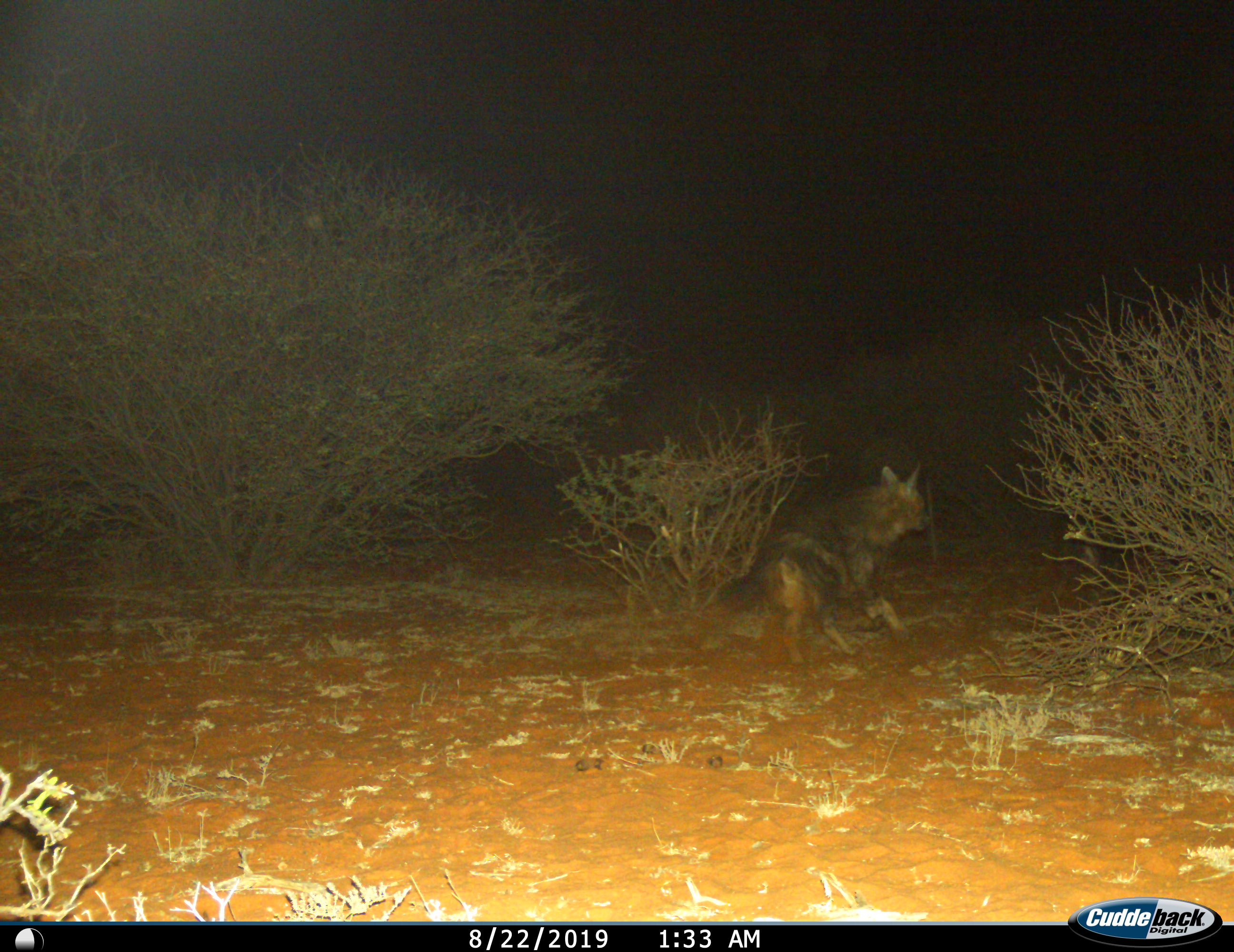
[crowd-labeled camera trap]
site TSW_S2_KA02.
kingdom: Animalia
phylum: Chordata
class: Mammalia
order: Carnivora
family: Hyaenidae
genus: Parahyaena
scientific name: Parahyaena brunnea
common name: brown hyena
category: hyenabrown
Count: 1.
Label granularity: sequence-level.